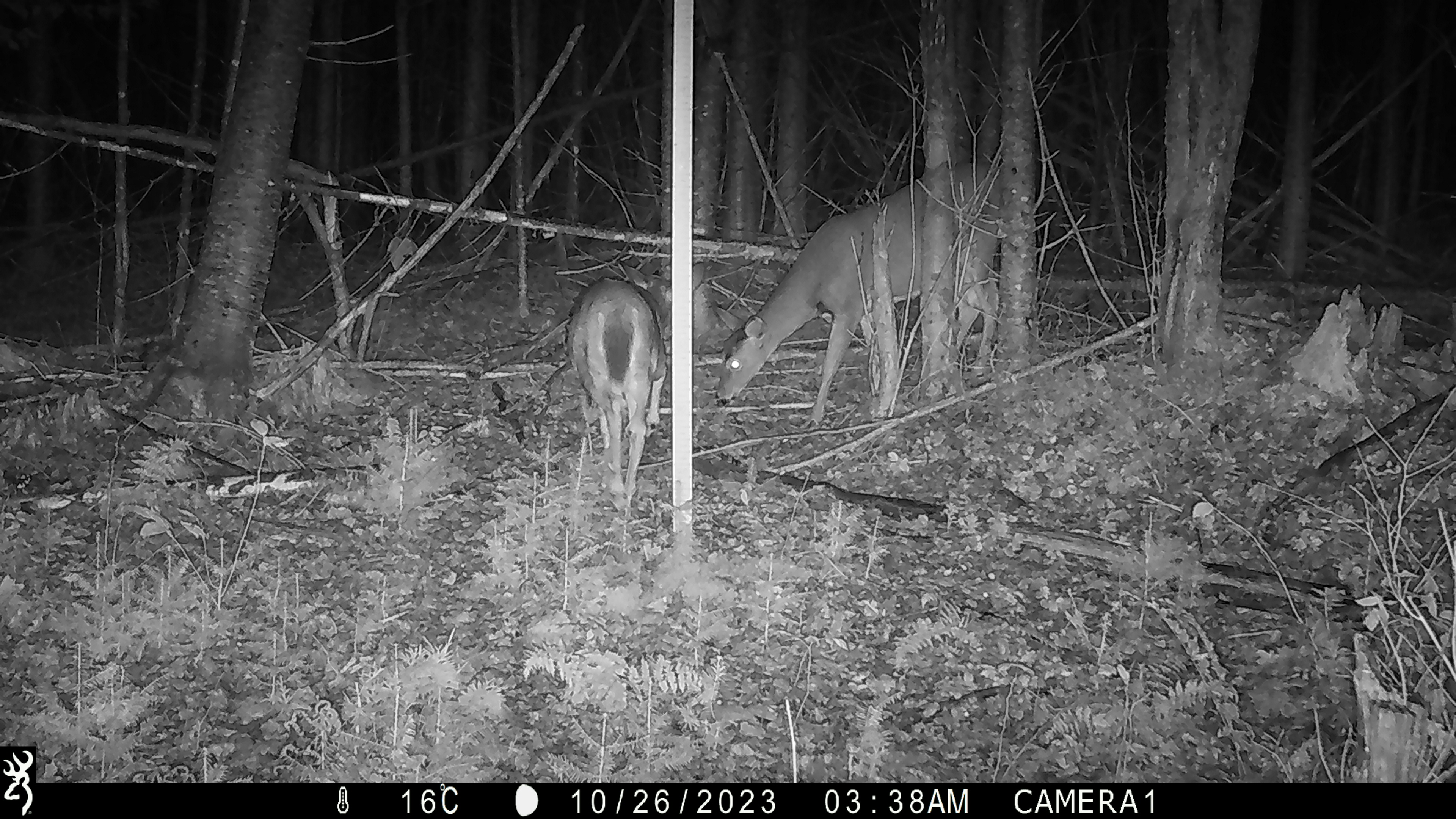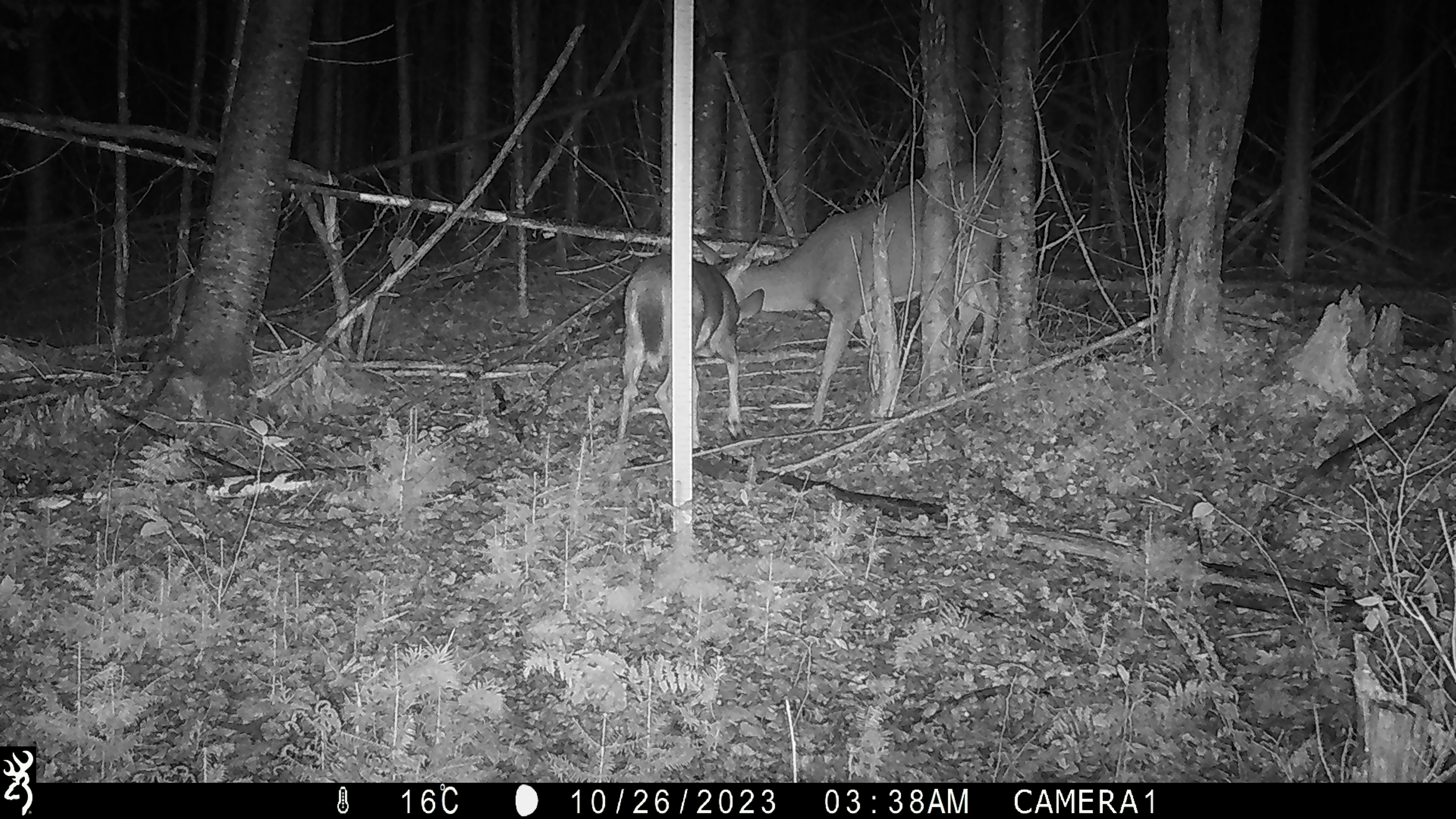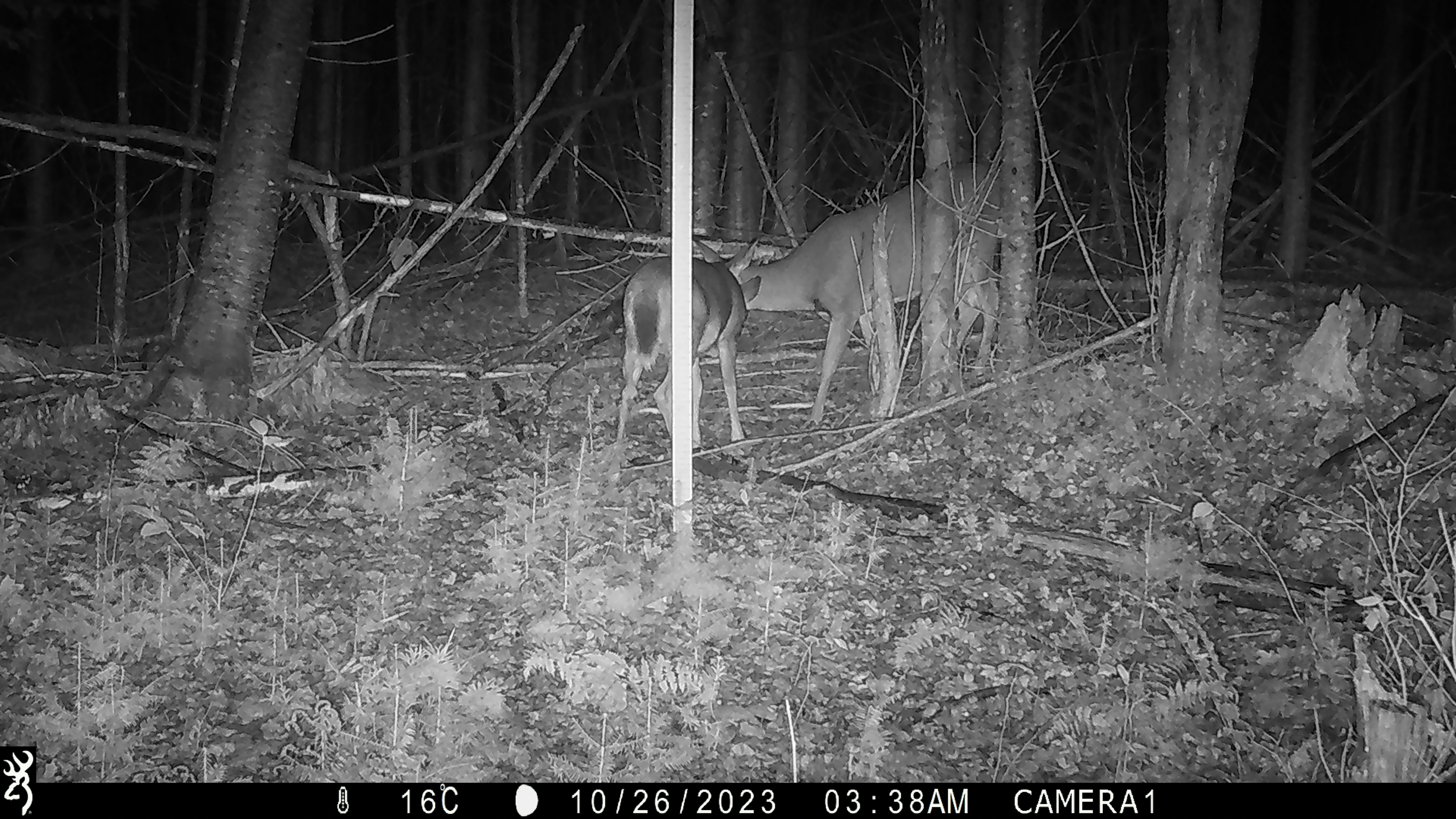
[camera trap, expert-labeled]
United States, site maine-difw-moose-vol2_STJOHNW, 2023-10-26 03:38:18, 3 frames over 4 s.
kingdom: Animalia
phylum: Chordata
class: Mammalia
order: Artiodactyla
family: Cervidae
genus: Odocoileus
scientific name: Odocoileus virginianus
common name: white-tailed deer